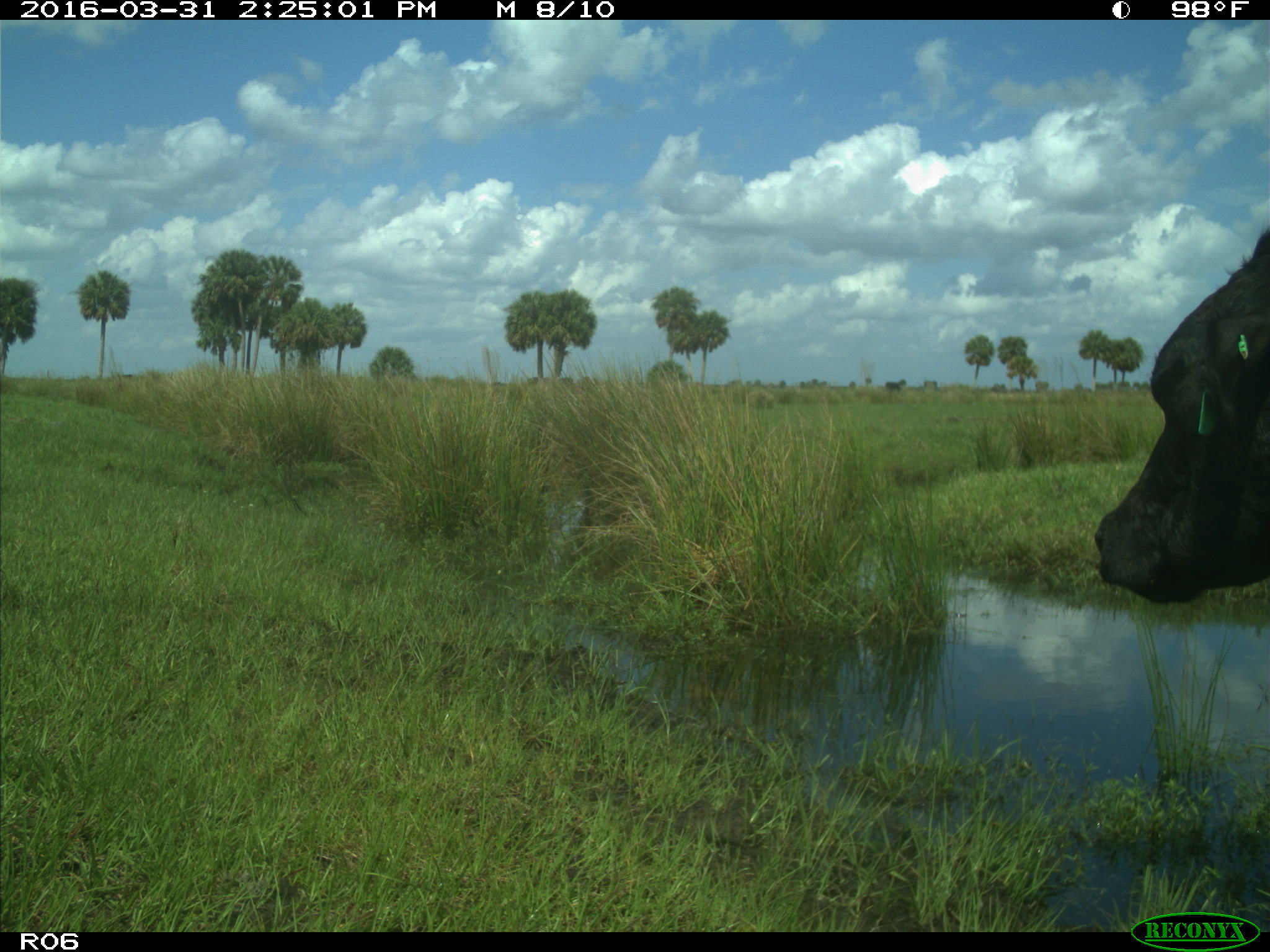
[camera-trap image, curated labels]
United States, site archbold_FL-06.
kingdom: Animalia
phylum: Chordata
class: Mammalia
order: Artiodactyla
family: Bovidae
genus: Bos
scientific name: Bos taurus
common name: domestic cow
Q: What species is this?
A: Bos taurus (domestic cow).